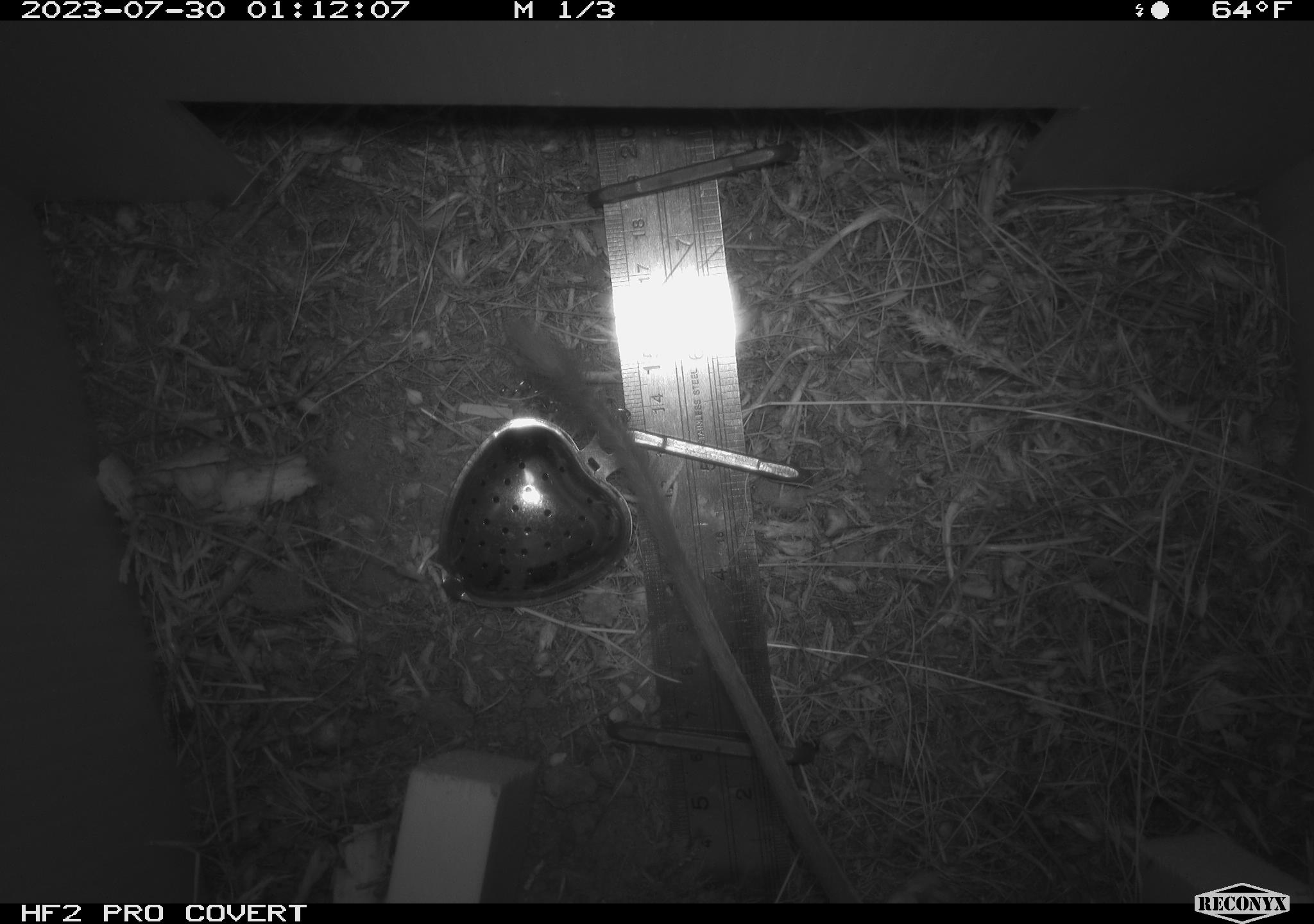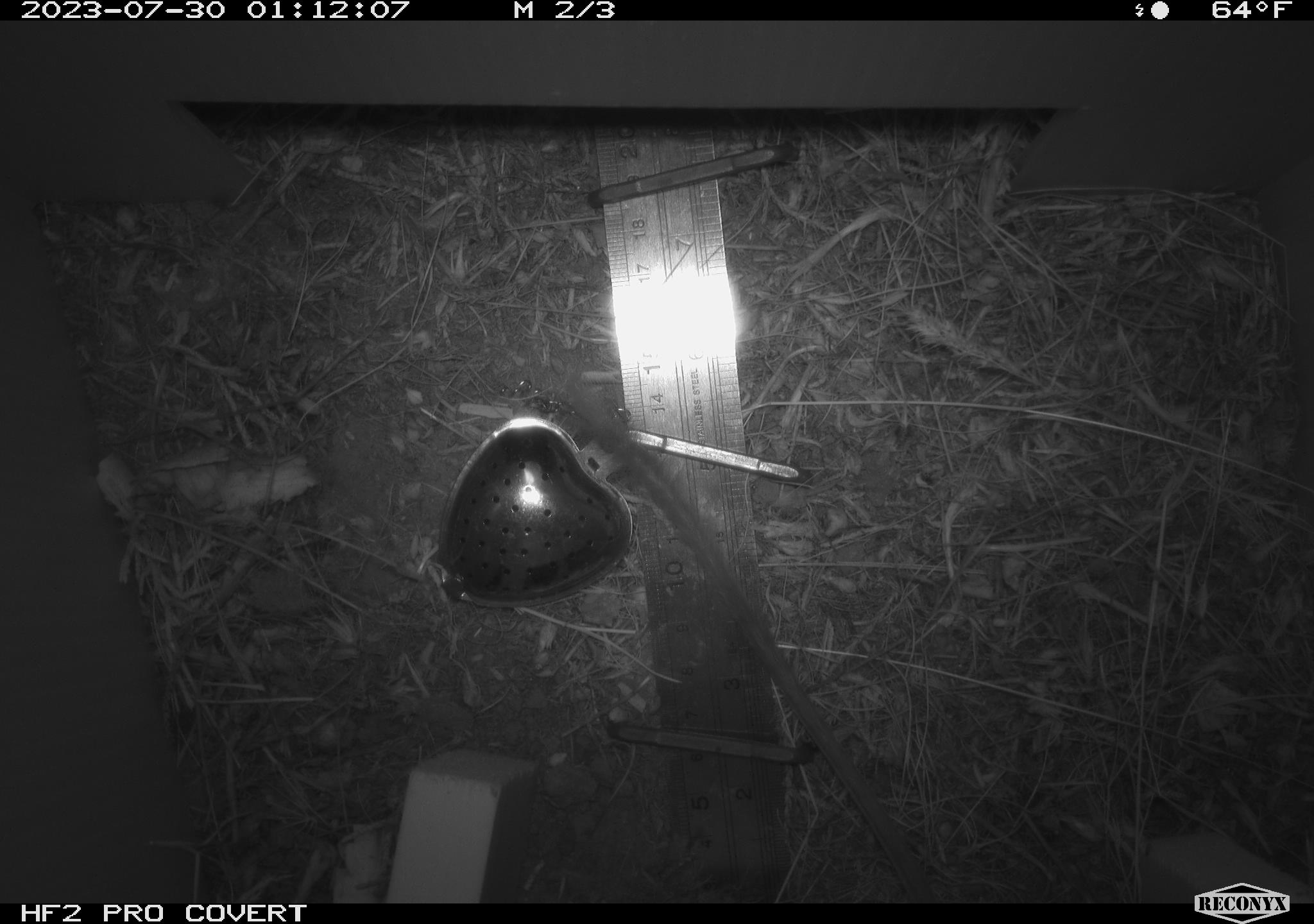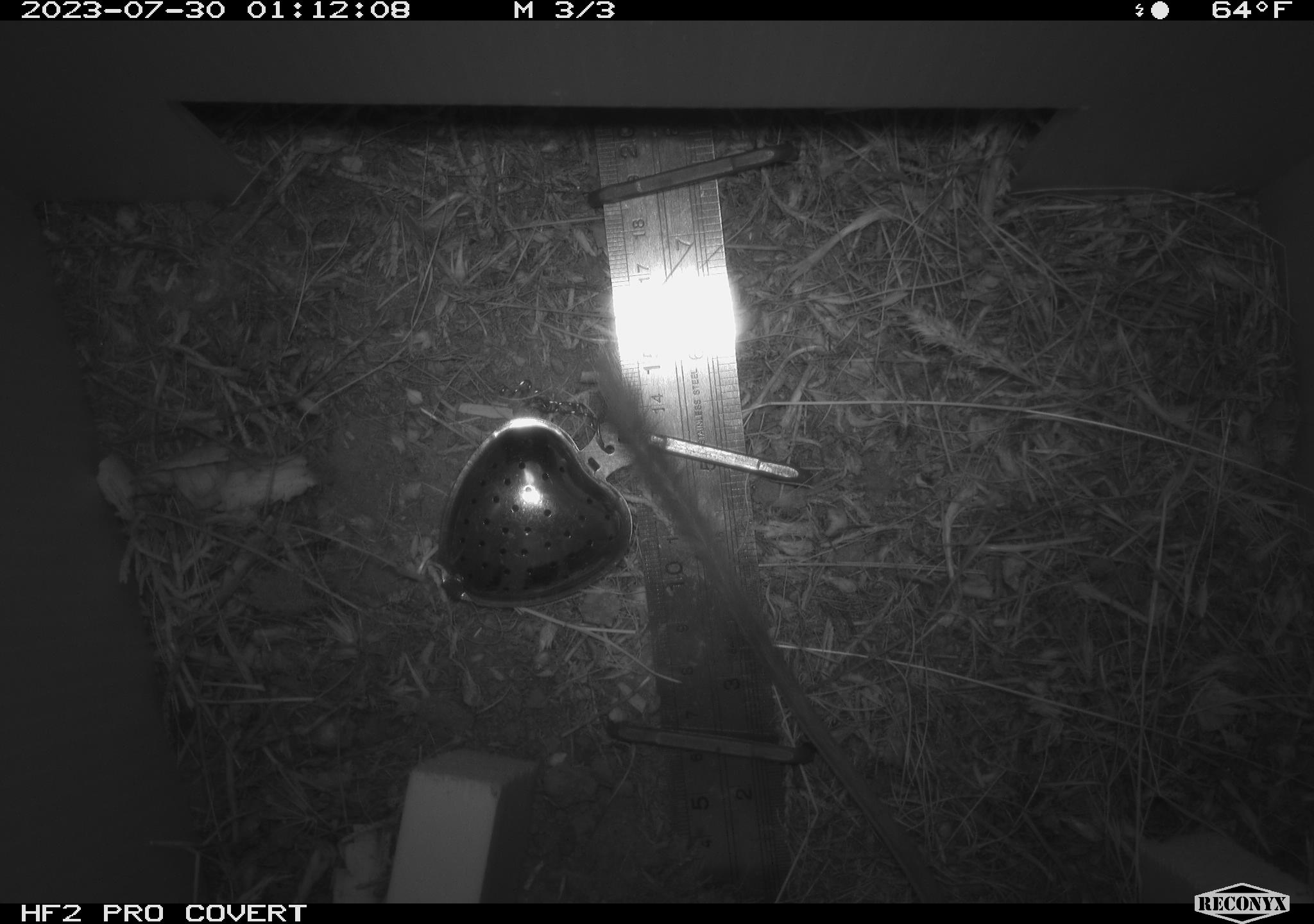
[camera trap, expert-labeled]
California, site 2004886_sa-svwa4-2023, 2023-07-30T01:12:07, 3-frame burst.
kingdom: Animalia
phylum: Chordata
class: Mammalia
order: Rodentia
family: Heteromyidae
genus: Dipodomys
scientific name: Dipodomys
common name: kangaroo rats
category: dipodomys species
Dipodomys species (kangaroo rats) (Dipodomys).